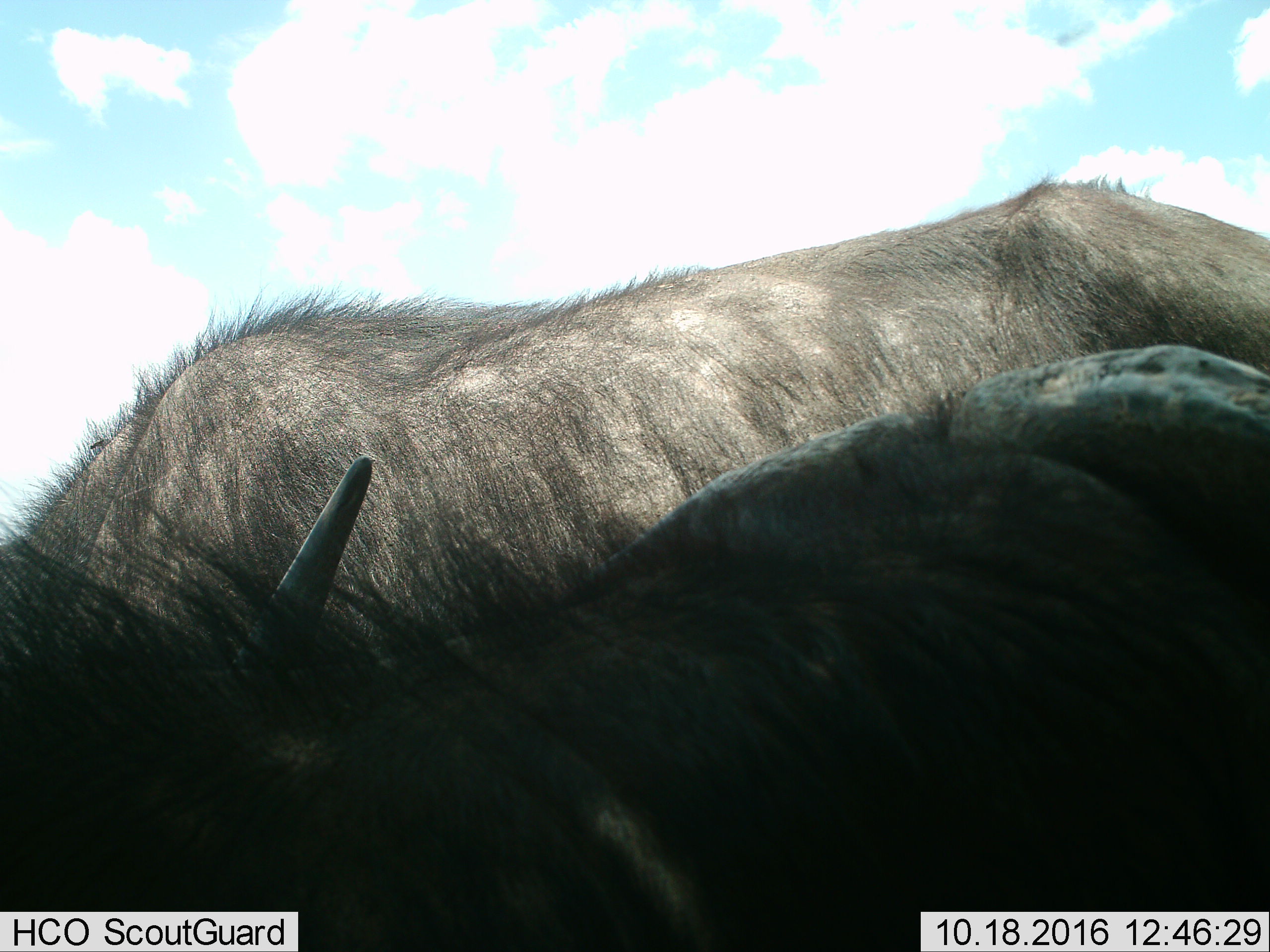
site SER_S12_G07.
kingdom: Animalia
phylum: Chordata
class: Mammalia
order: Artiodactyla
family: Bovidae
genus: Connochaetes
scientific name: Connochaetes taurinus taurinus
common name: blue wildebeest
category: wildebeestblue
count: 2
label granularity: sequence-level